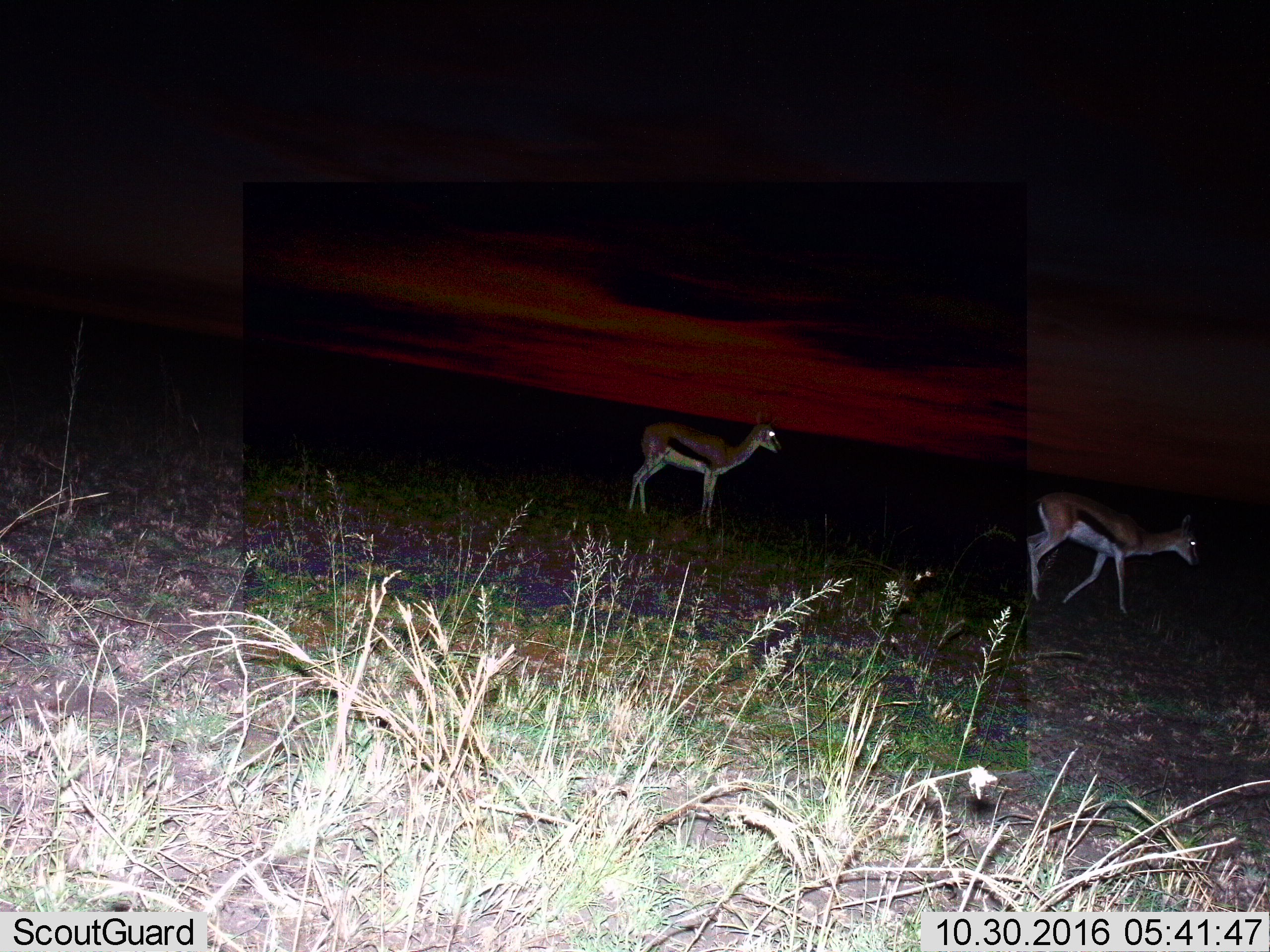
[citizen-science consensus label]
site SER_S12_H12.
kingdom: Animalia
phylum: Chordata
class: Mammalia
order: Artiodactyla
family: Bovidae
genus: Eudorcas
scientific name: Eudorcas thomsonii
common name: thomson's gazelle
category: gazellethomsons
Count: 2.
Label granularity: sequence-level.